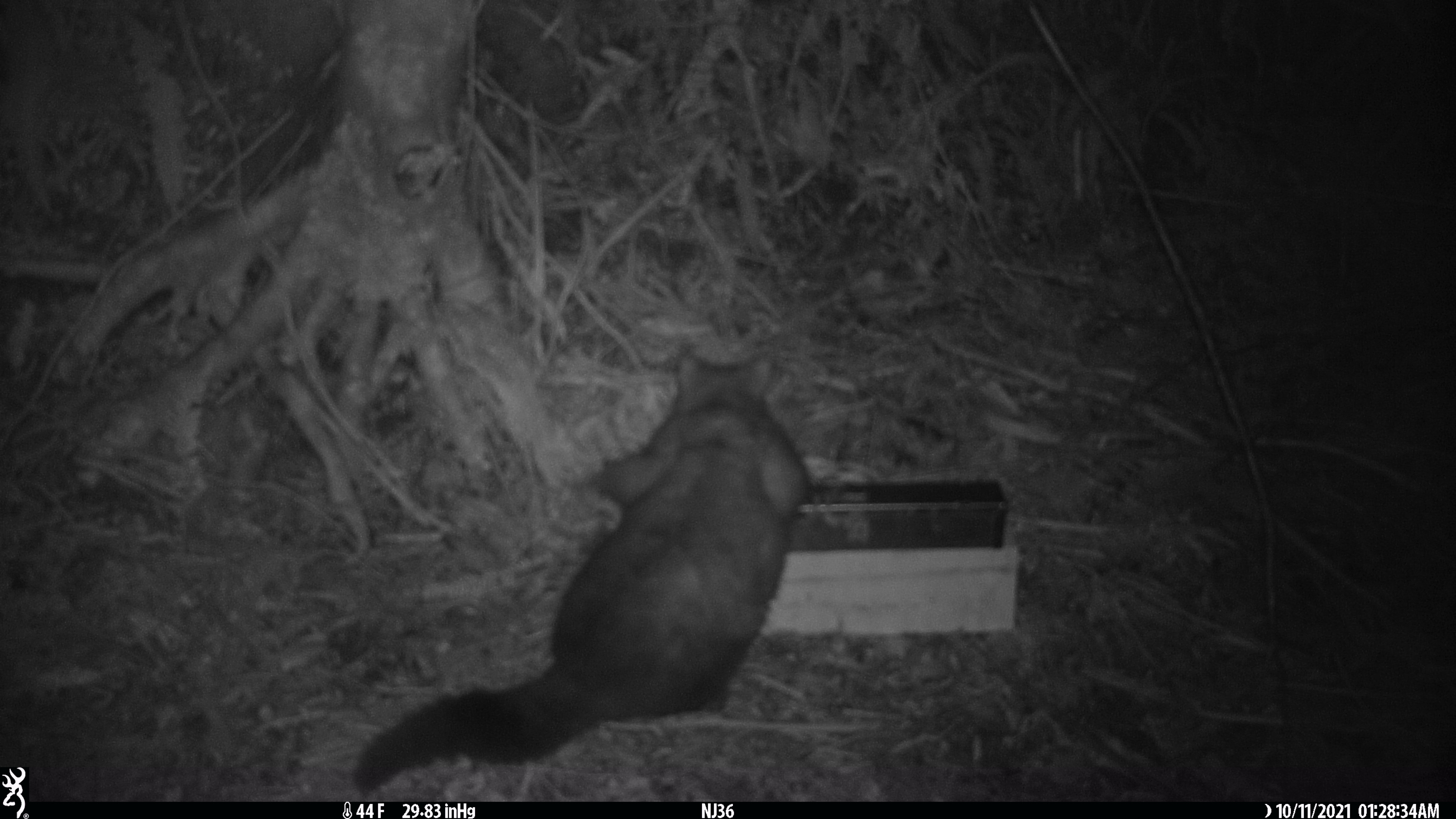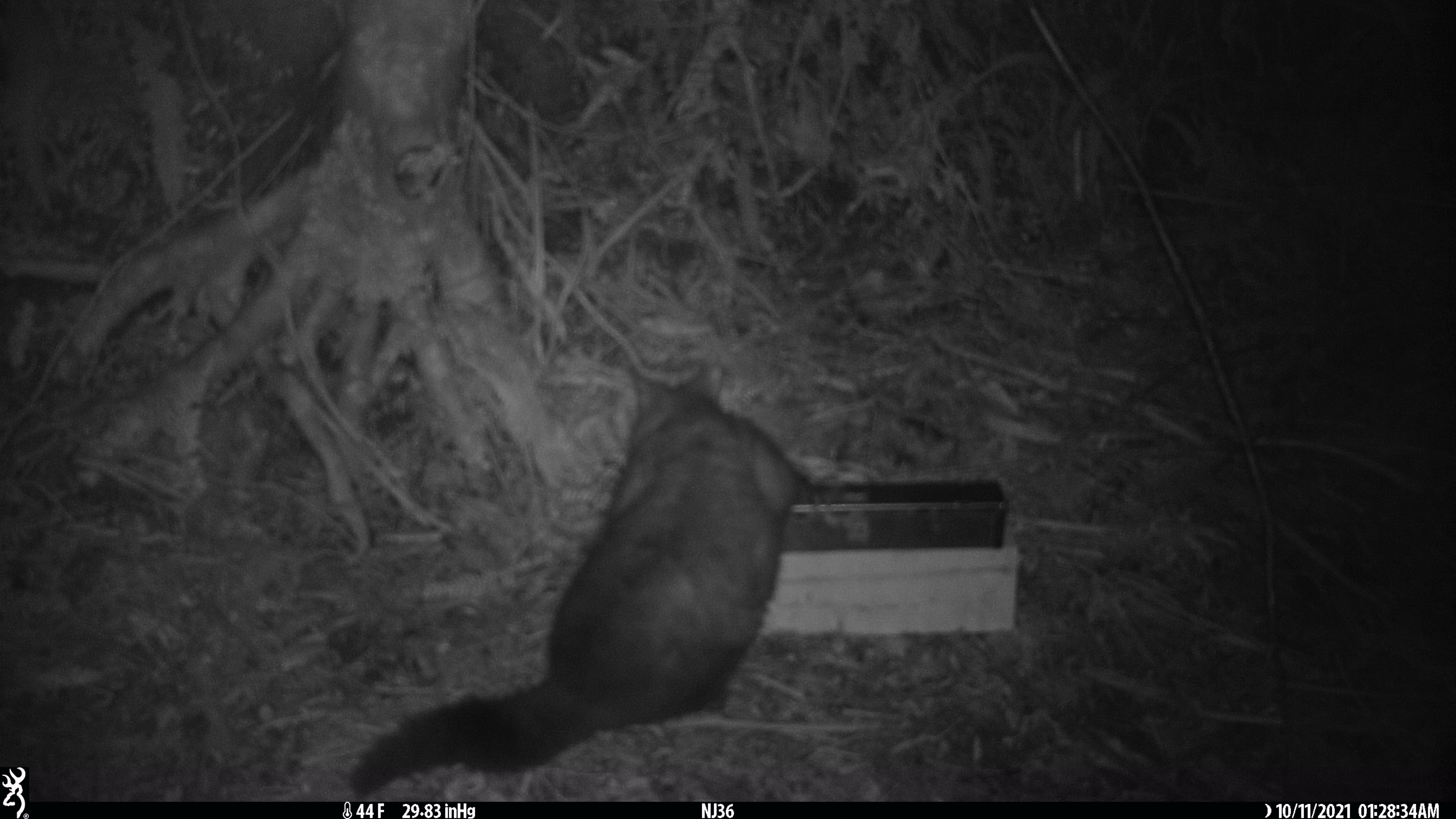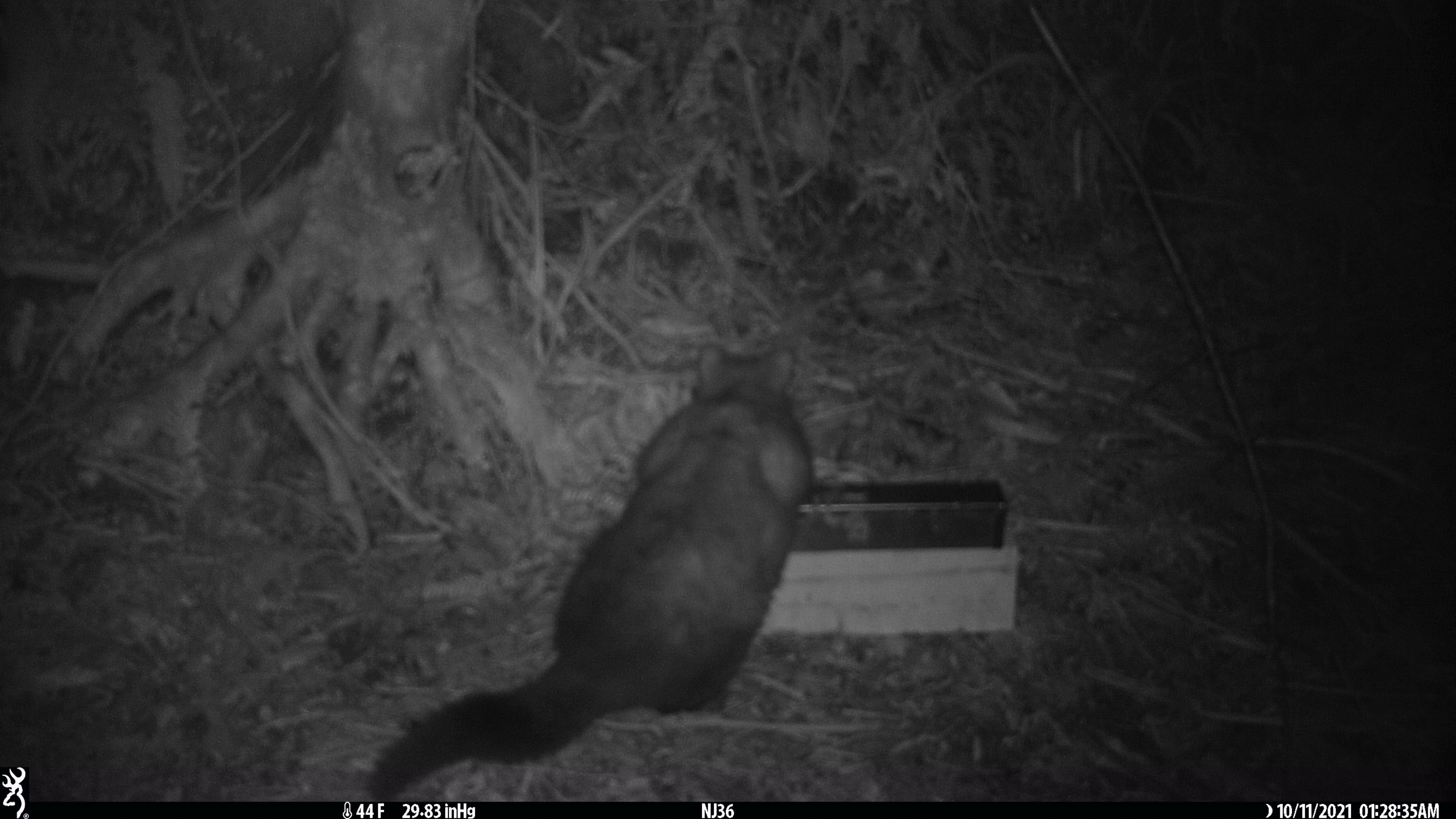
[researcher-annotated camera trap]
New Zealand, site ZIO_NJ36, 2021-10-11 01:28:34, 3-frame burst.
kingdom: Animalia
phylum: Chordata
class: Mammalia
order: Diprotodontia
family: Phalangeridae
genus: Trichosurus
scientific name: Trichosurus vulpecula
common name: common brushtail possum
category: possum